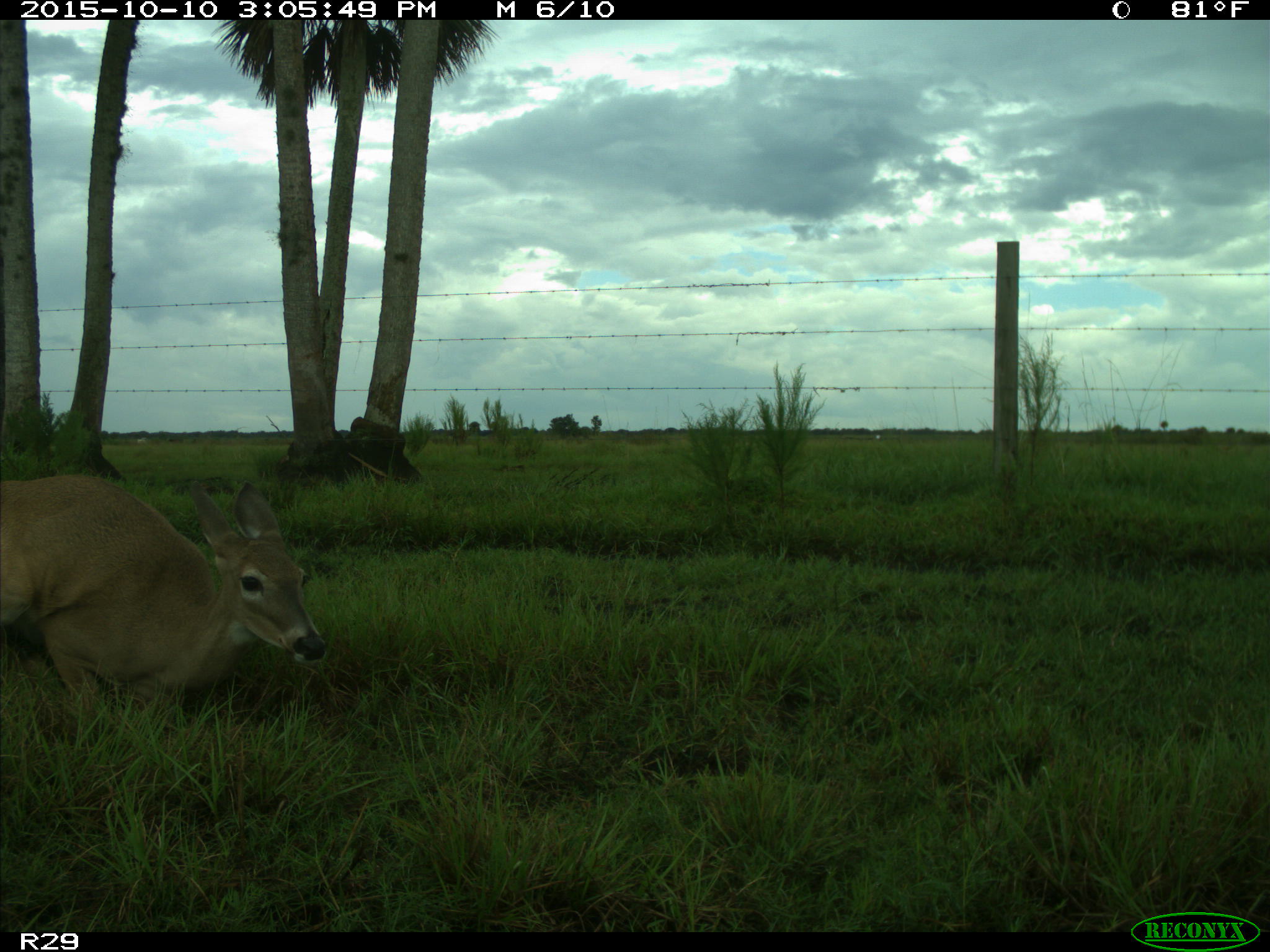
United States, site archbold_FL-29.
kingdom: Animalia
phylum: Chordata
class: Mammalia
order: Artiodactyla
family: Cervidae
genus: Odocoileus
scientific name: Odocoileus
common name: deer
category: unidentified deer